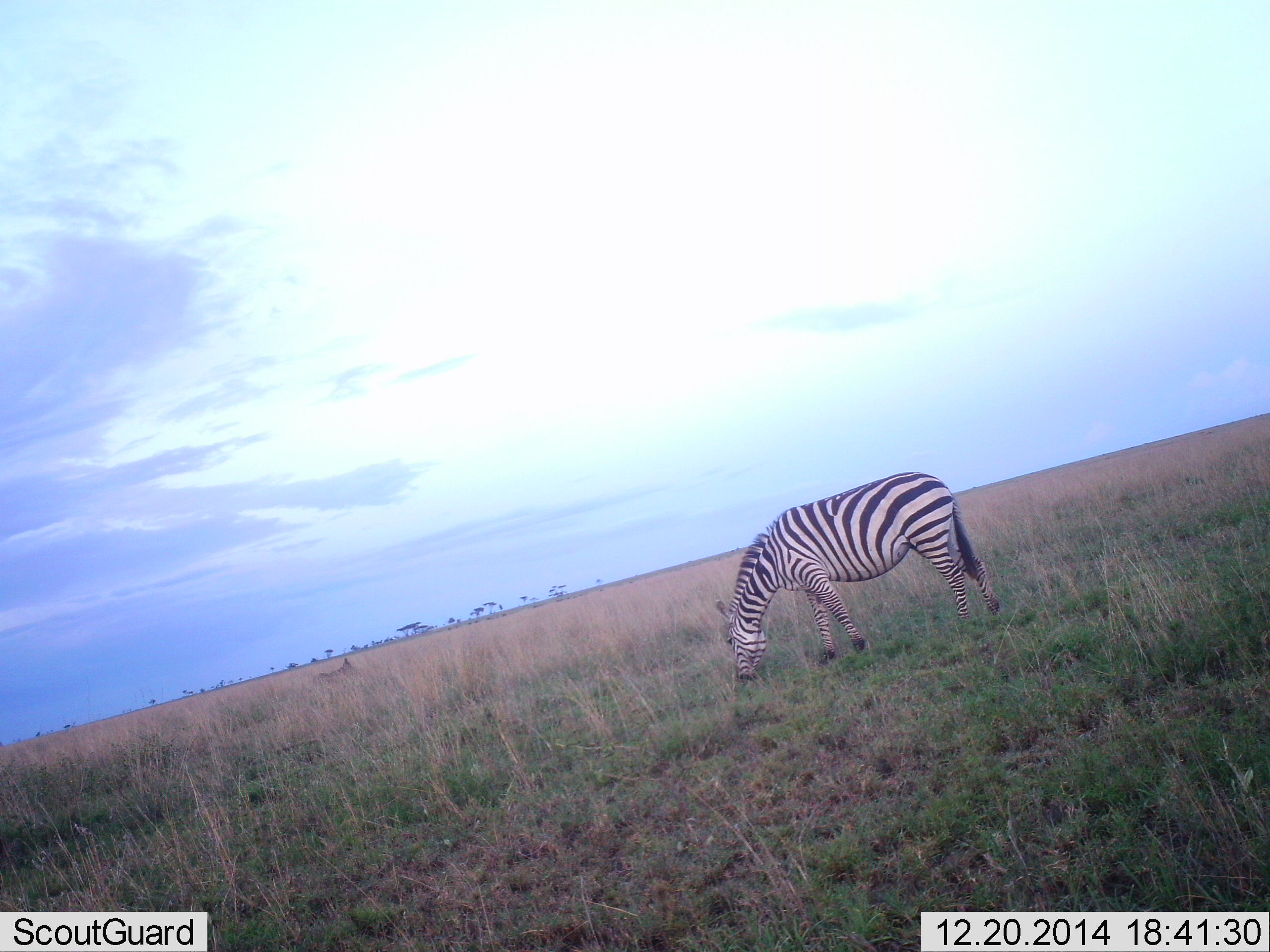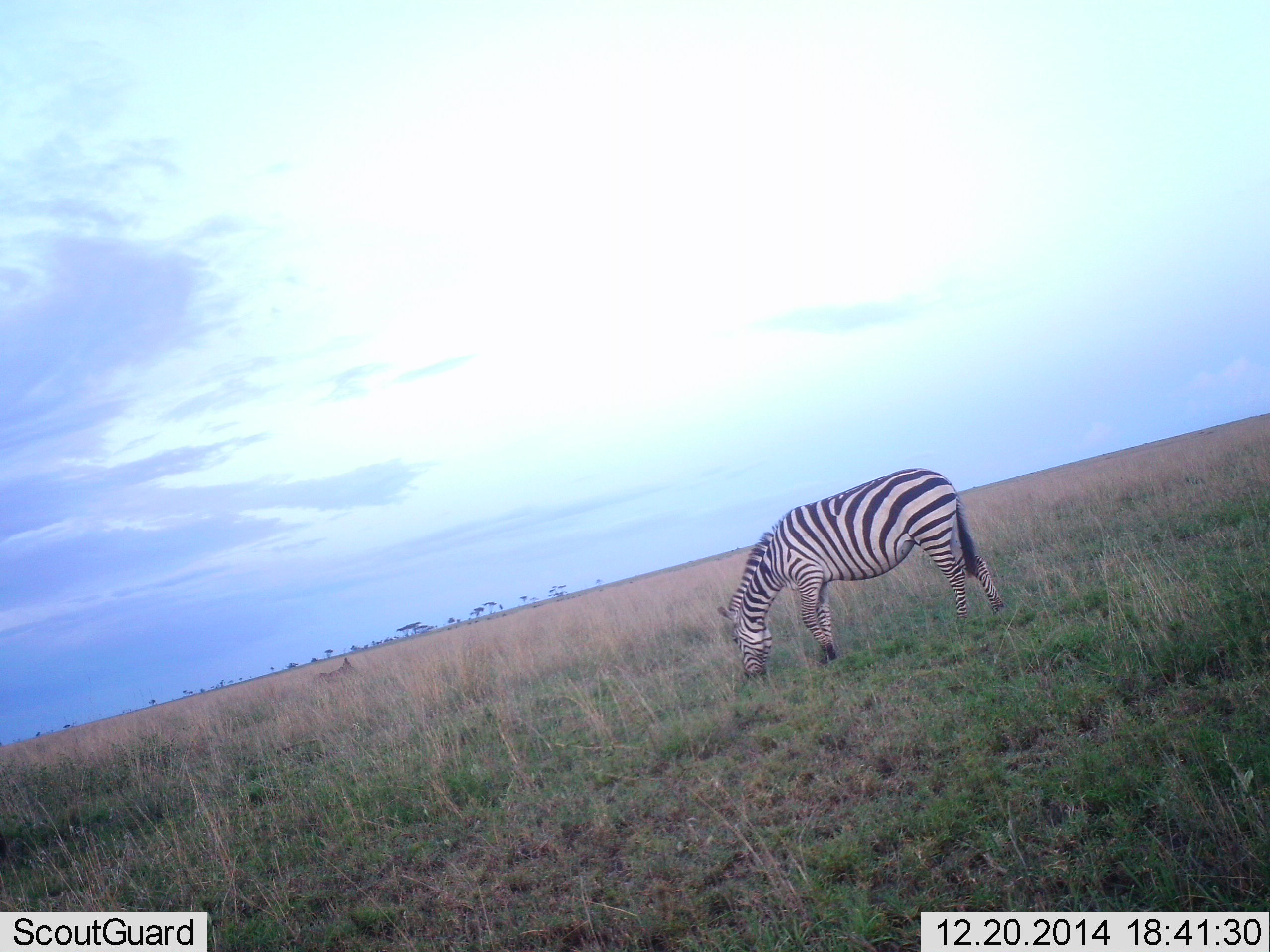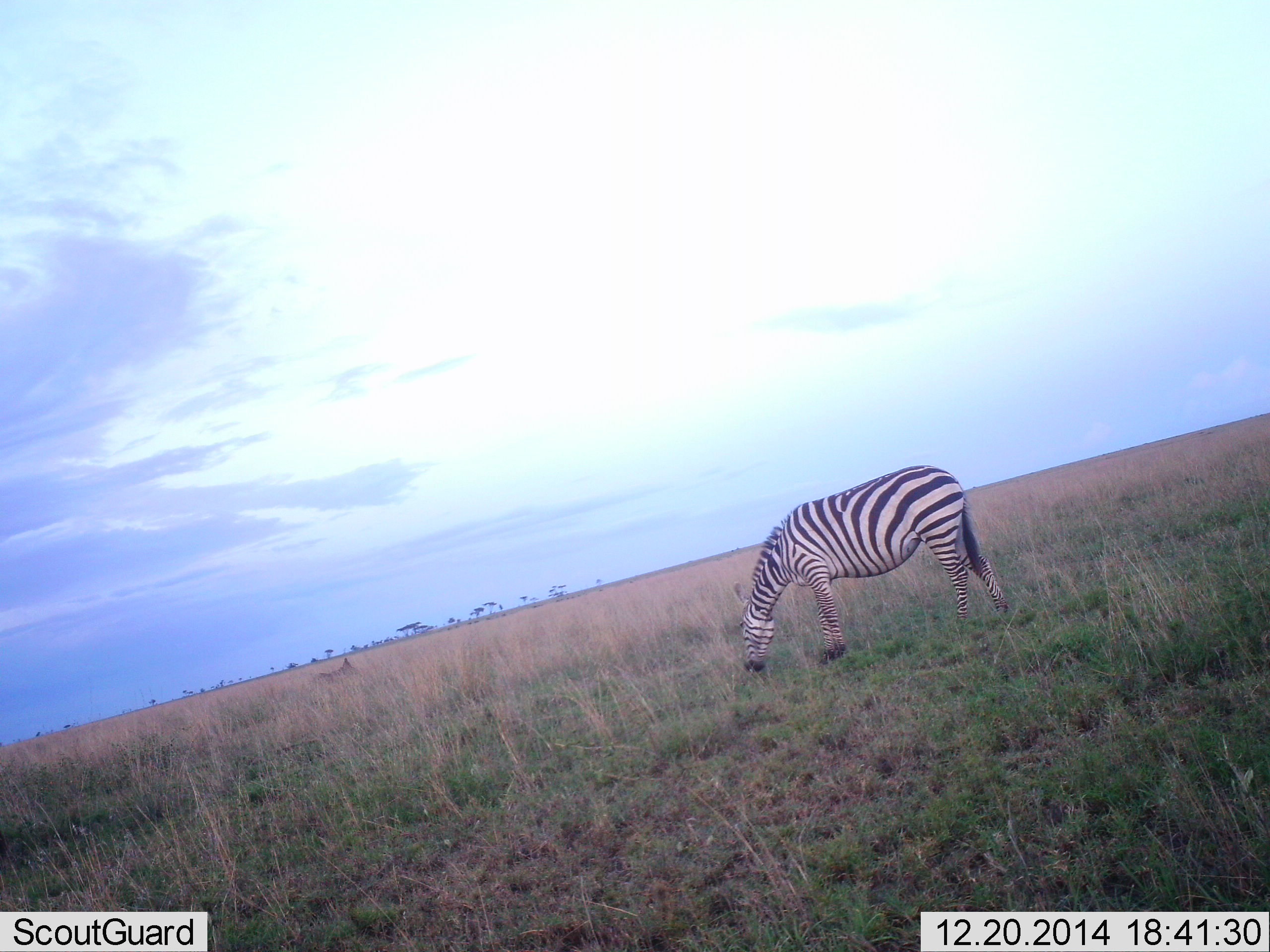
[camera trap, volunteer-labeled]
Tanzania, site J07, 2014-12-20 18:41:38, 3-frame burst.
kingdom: Animalia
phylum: Chordata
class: Mammalia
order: Perissodactyla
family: Equidae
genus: Equus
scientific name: Equus quagga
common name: plains zebra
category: zebra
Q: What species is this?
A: Zebra (plains zebra) (Equus quagga).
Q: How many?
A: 1.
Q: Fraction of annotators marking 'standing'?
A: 33%.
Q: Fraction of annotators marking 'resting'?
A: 0%.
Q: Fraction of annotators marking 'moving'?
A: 0%.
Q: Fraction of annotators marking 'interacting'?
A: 0%.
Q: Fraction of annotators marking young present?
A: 0%.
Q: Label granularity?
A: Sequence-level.